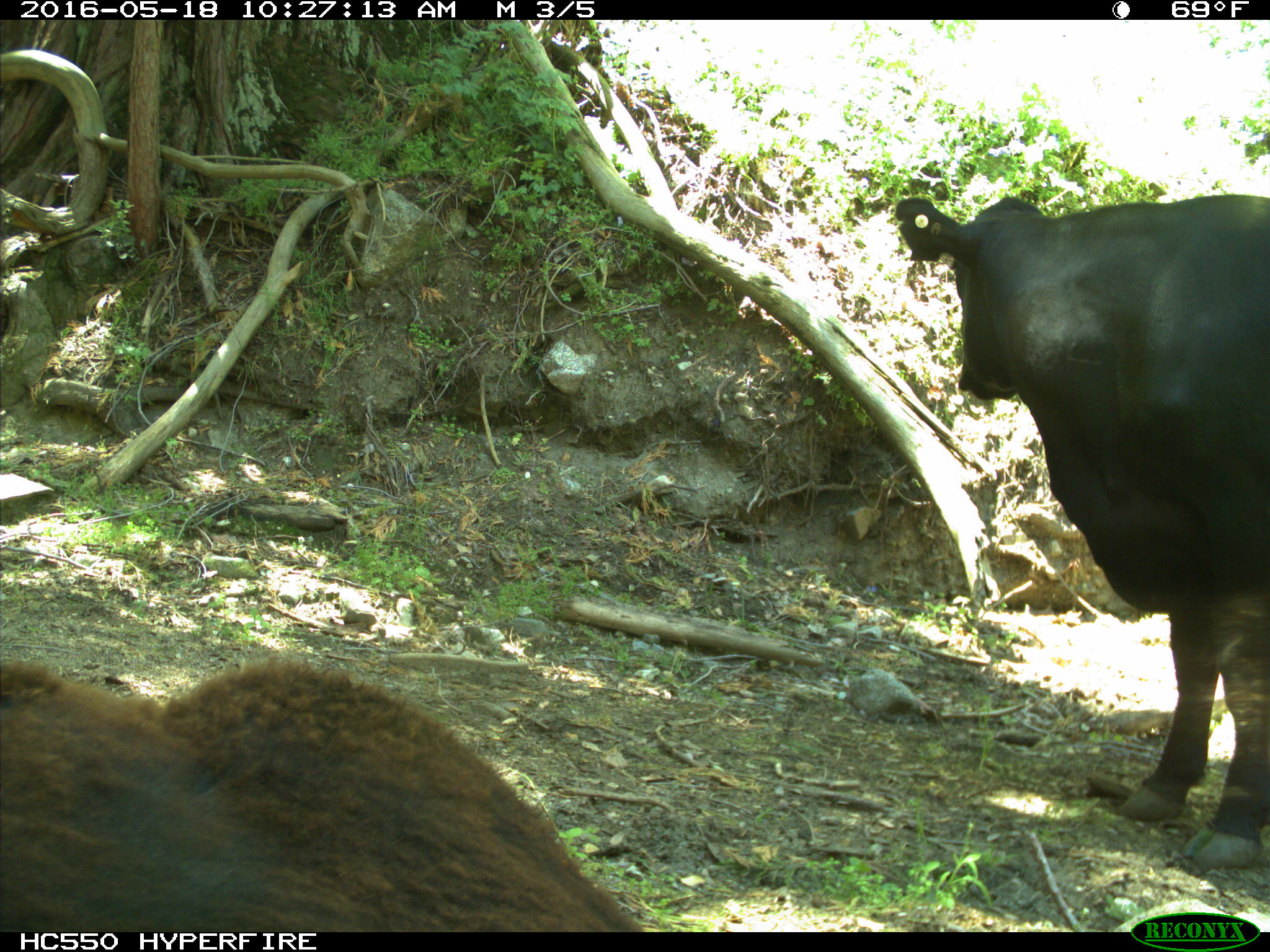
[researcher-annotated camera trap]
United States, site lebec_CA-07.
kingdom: Animalia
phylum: Chordata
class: Mammalia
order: Artiodactyla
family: Bovidae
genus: Bos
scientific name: Bos taurus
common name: domestic cow